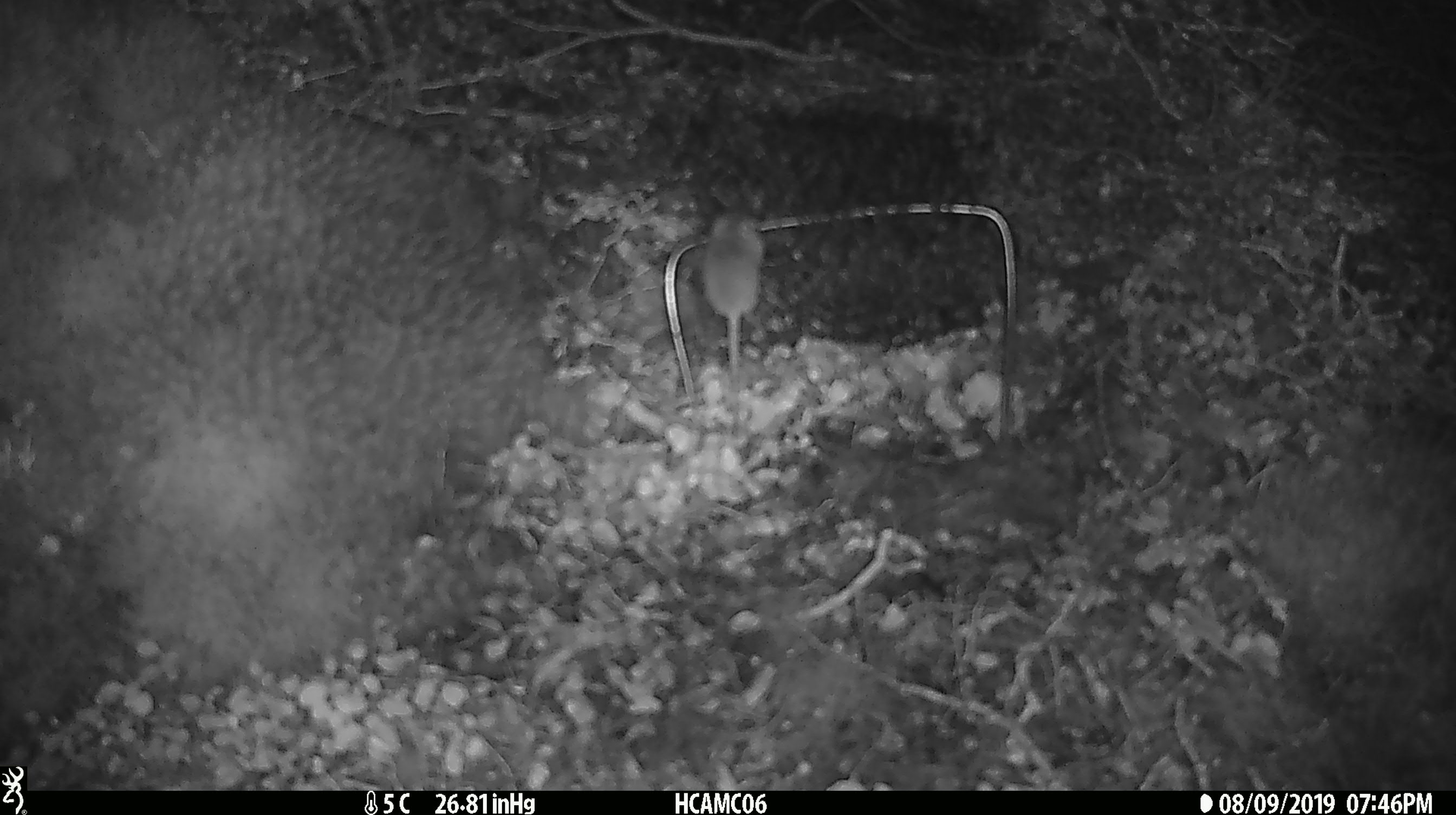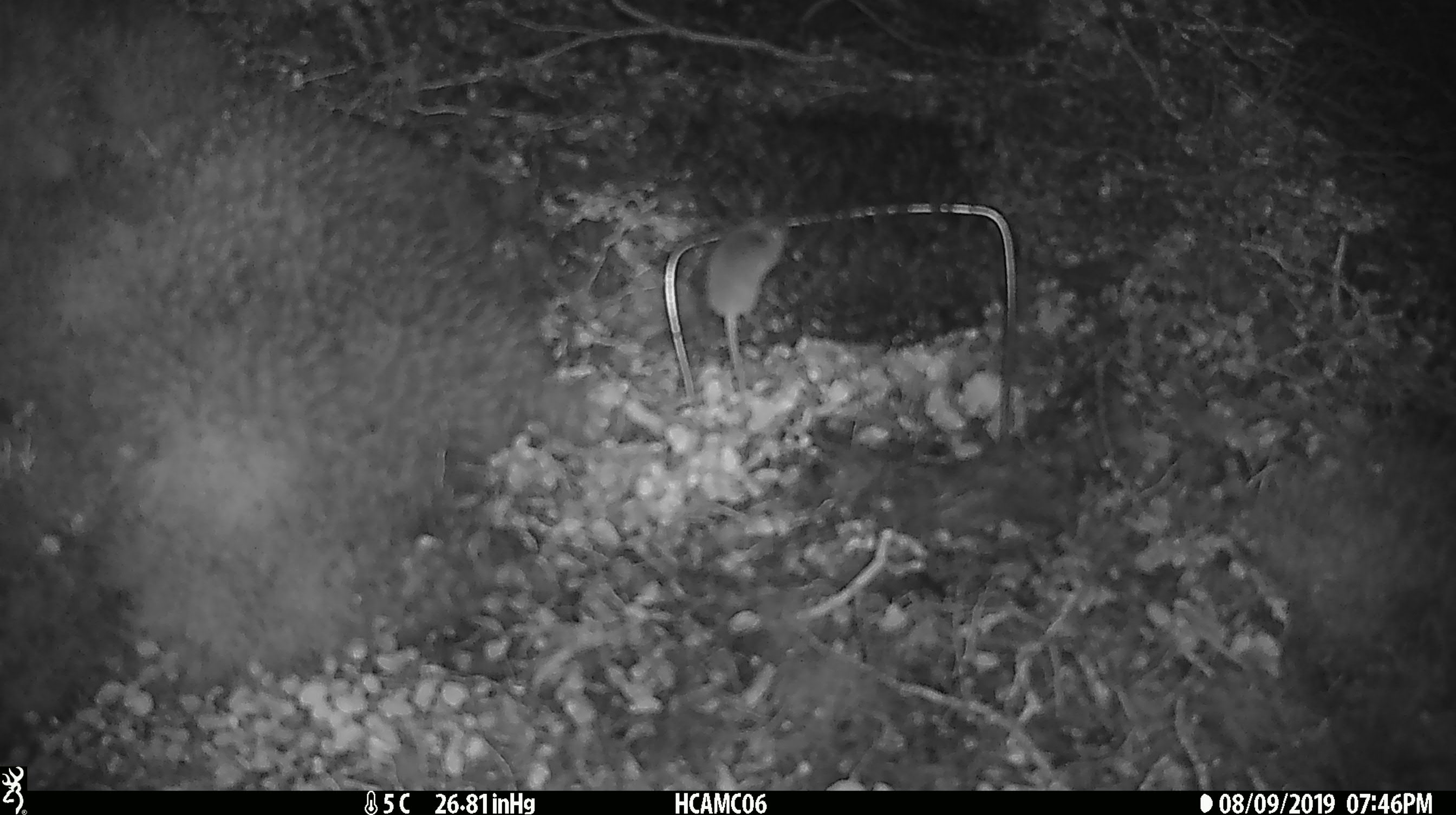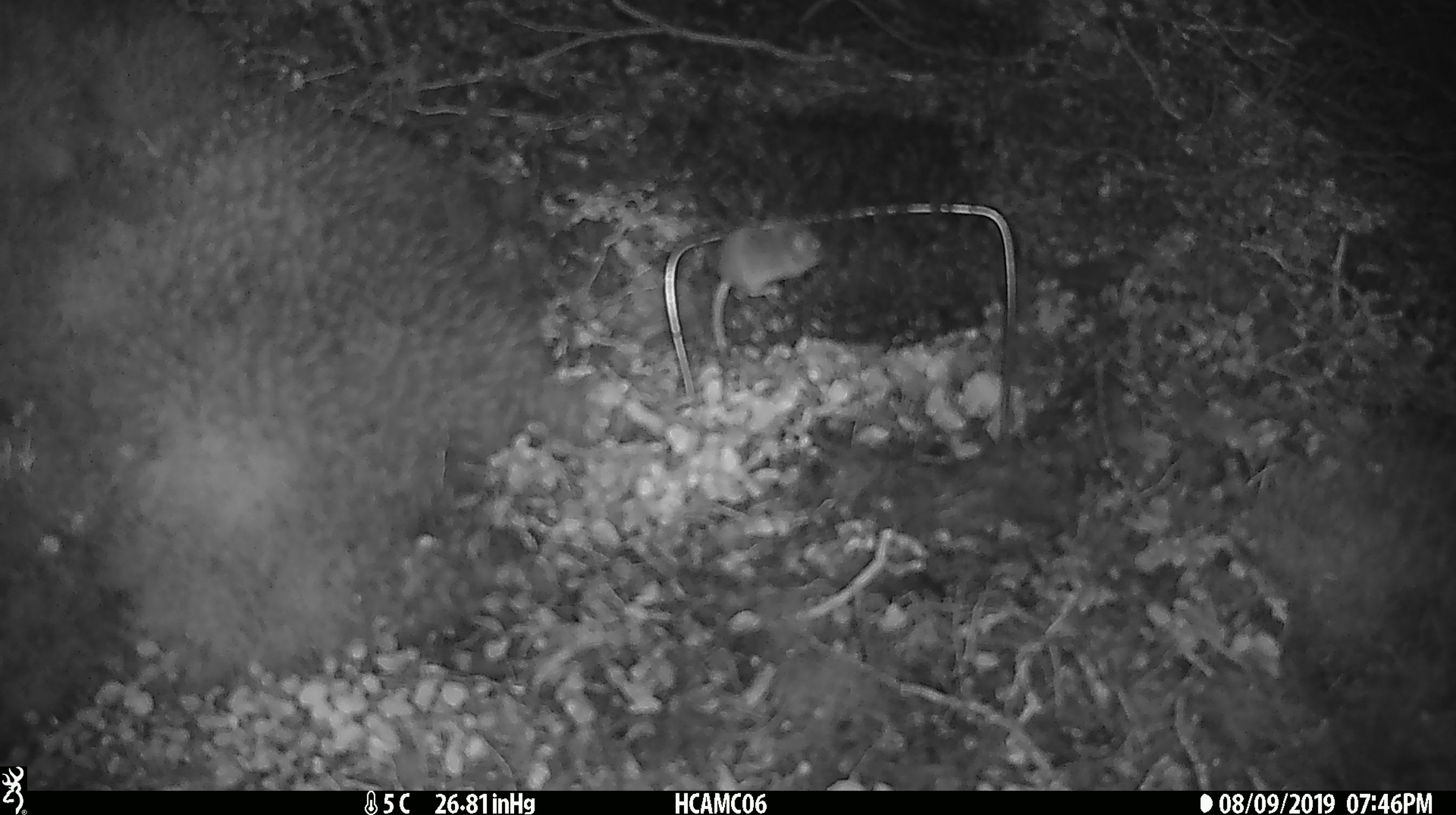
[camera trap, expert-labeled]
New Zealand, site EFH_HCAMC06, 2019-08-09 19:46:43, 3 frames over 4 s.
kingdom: Animalia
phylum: Chordata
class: Mammalia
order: Rodentia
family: Muridae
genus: Mus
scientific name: Mus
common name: mouse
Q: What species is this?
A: Mouse (Mus).